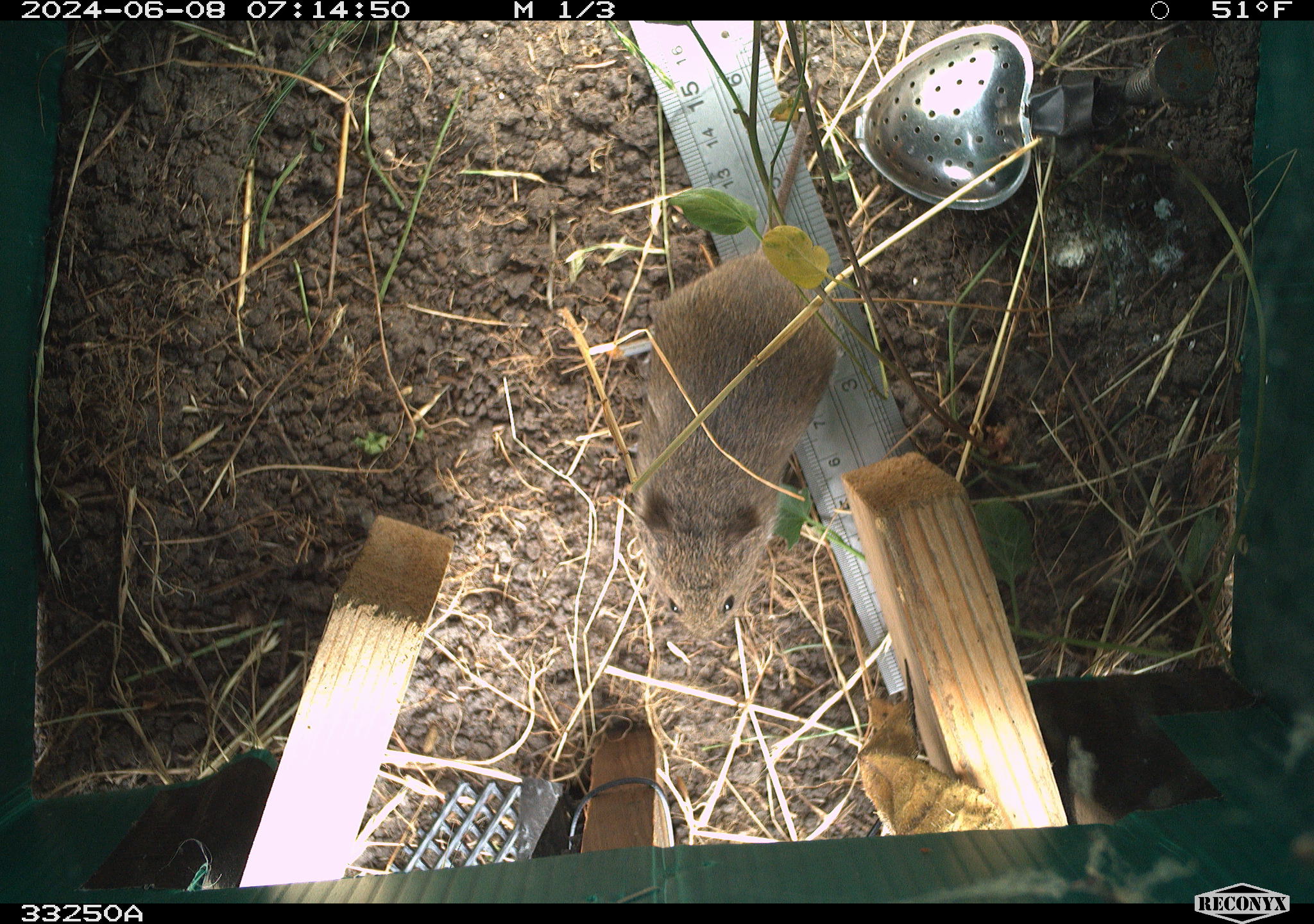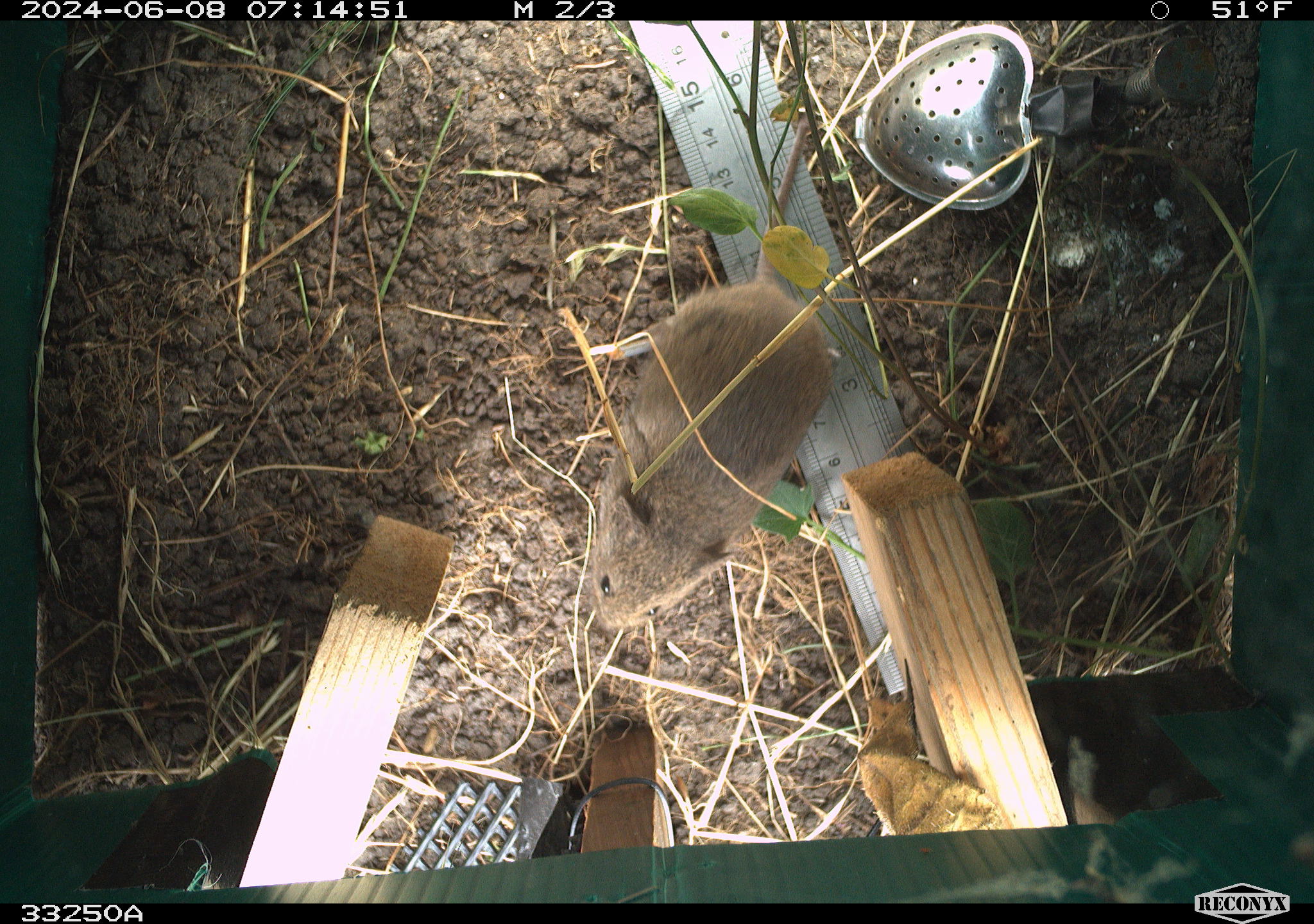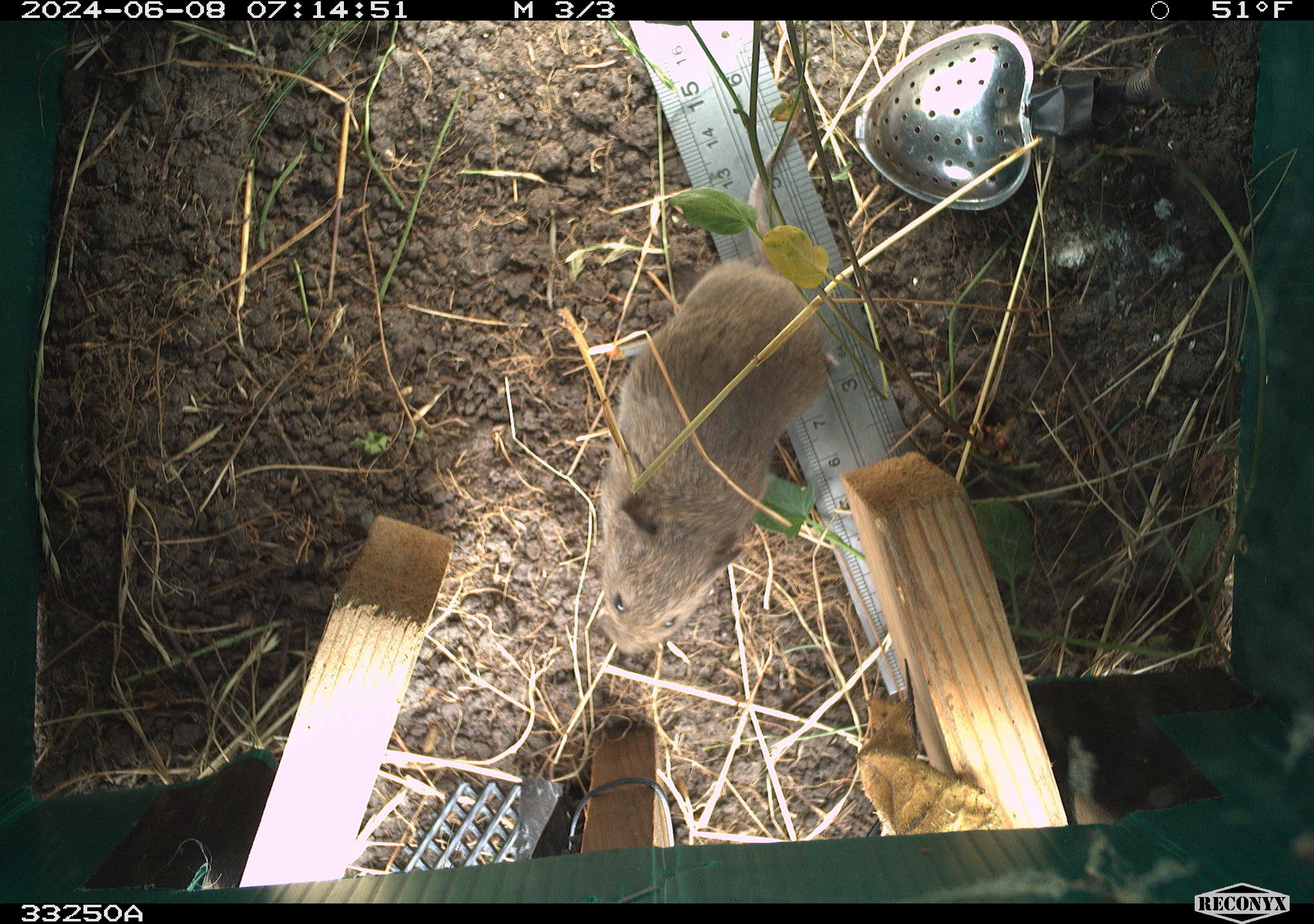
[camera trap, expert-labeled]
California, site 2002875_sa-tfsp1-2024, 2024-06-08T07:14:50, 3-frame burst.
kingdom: Animalia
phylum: Chordata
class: Mammalia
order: Rodentia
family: Cricetidae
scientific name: Arvicolinae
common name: voles, lemmings, and muskrats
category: arvicolinae subfamily